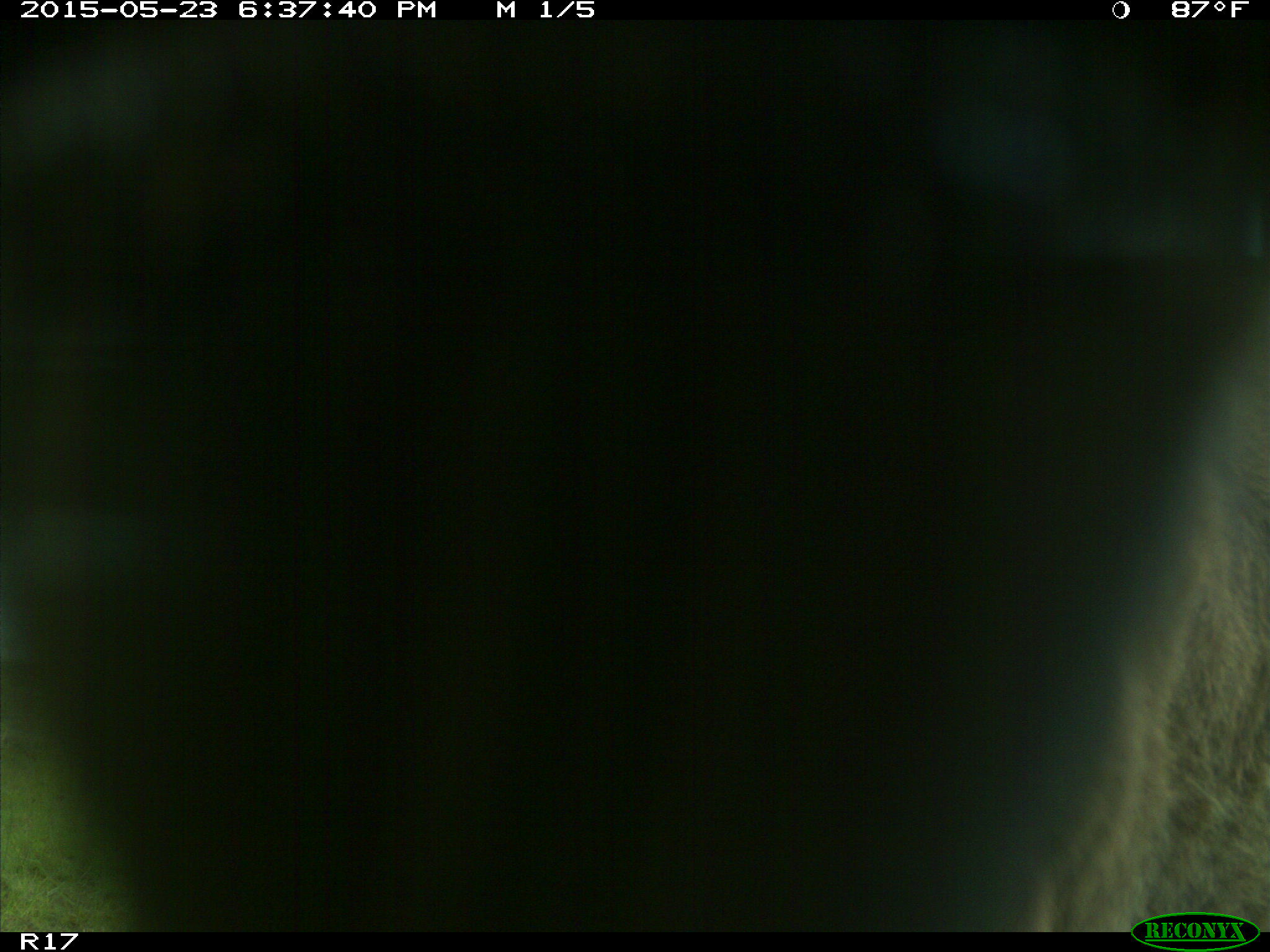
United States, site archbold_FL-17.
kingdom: Animalia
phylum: Chordata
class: Mammalia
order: Artiodactyla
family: Bovidae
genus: Bos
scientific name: Bos taurus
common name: domestic cow